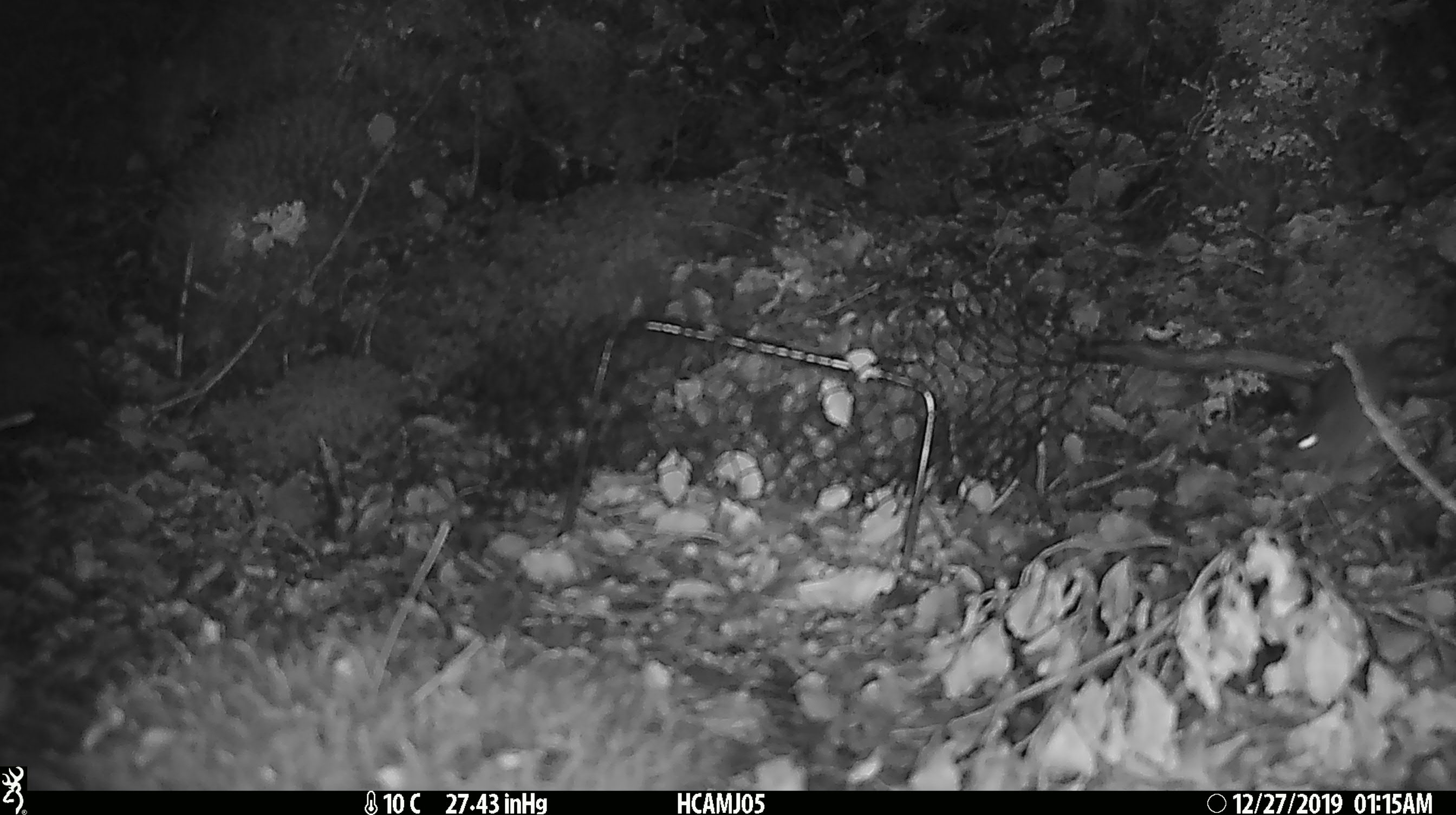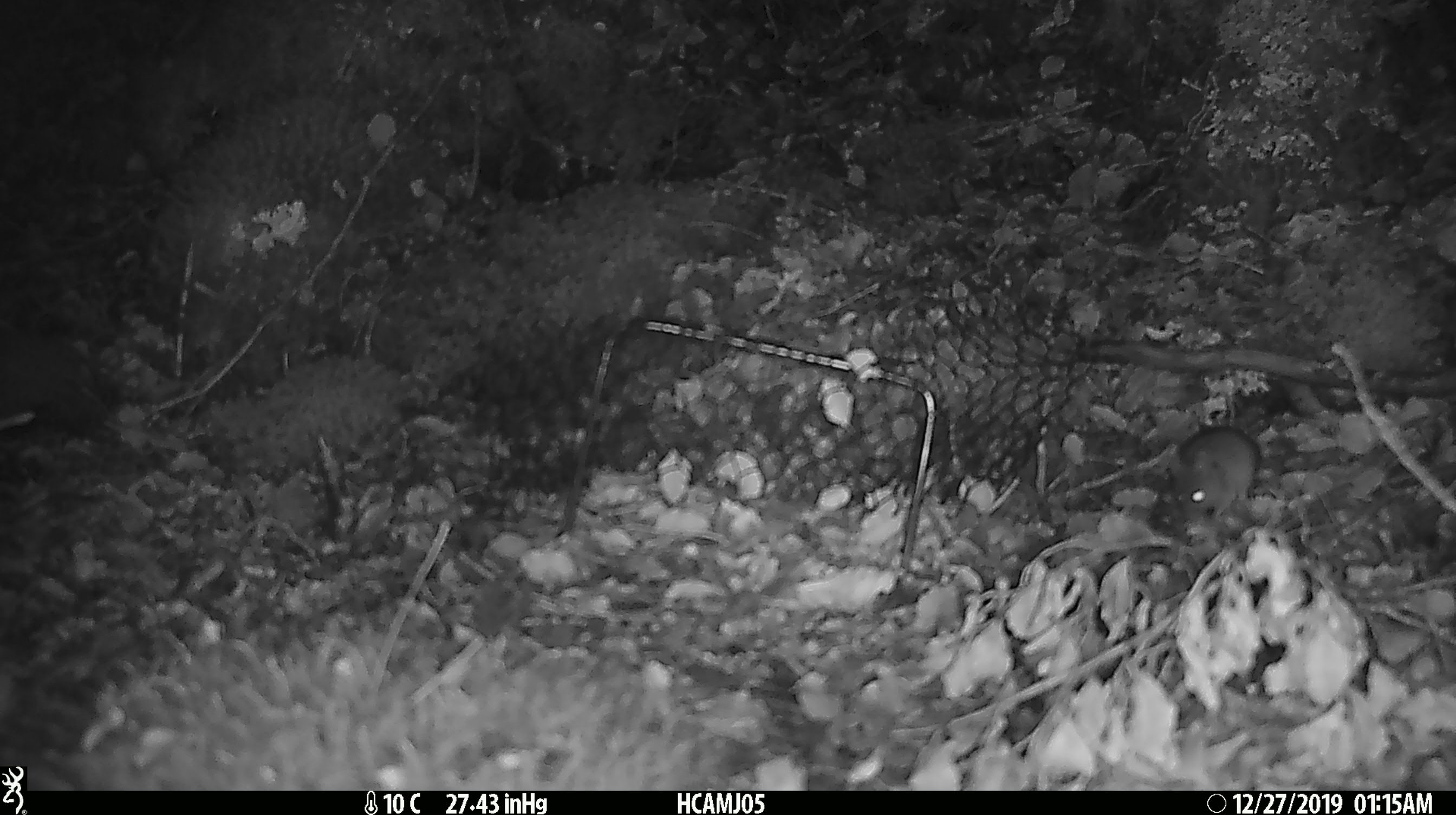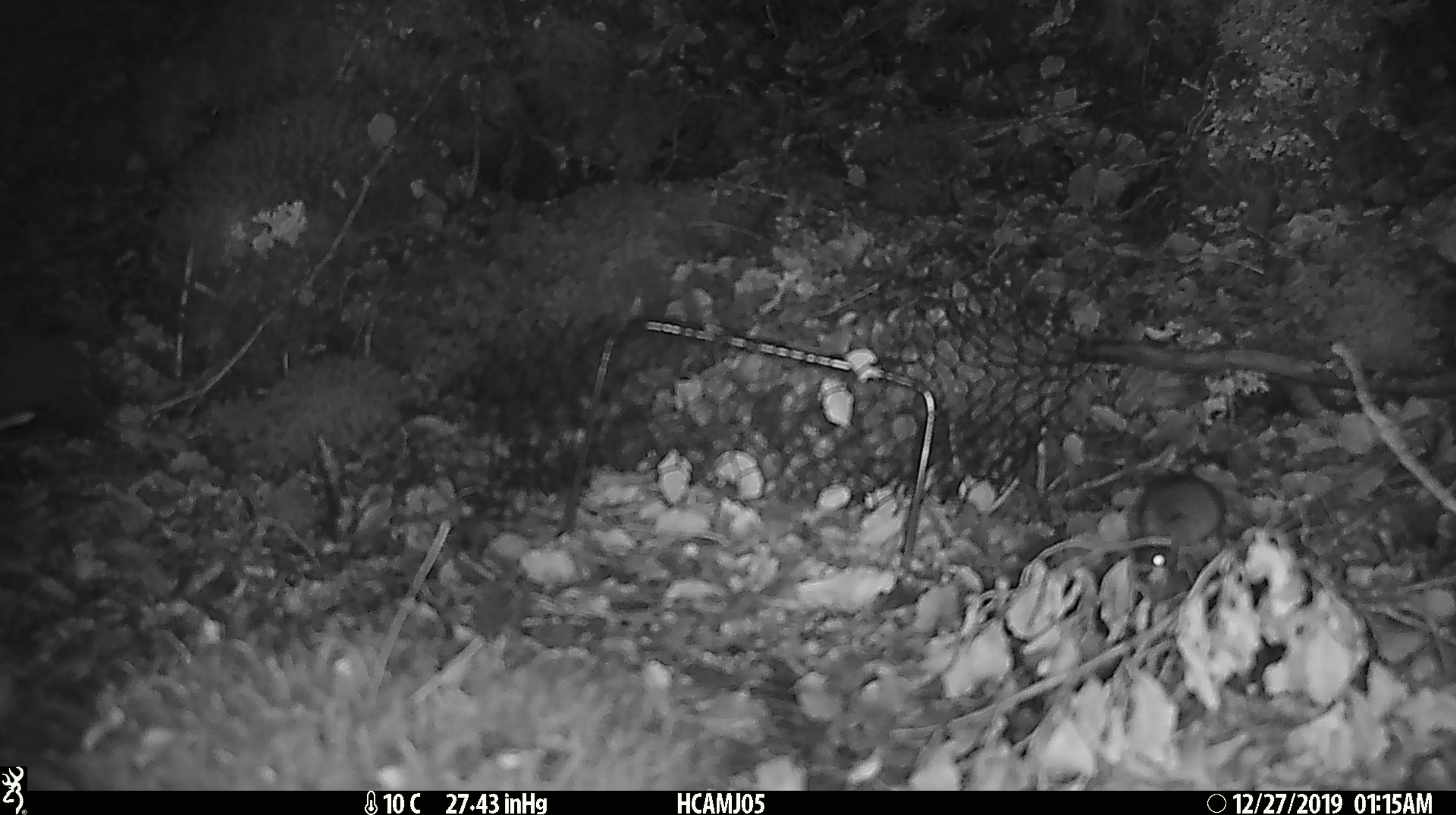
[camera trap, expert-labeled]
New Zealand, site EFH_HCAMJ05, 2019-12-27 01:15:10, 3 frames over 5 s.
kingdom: Animalia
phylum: Chordata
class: Mammalia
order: Rodentia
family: Muridae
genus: Mus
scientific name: Mus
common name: mouse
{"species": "mouse (Mus)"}